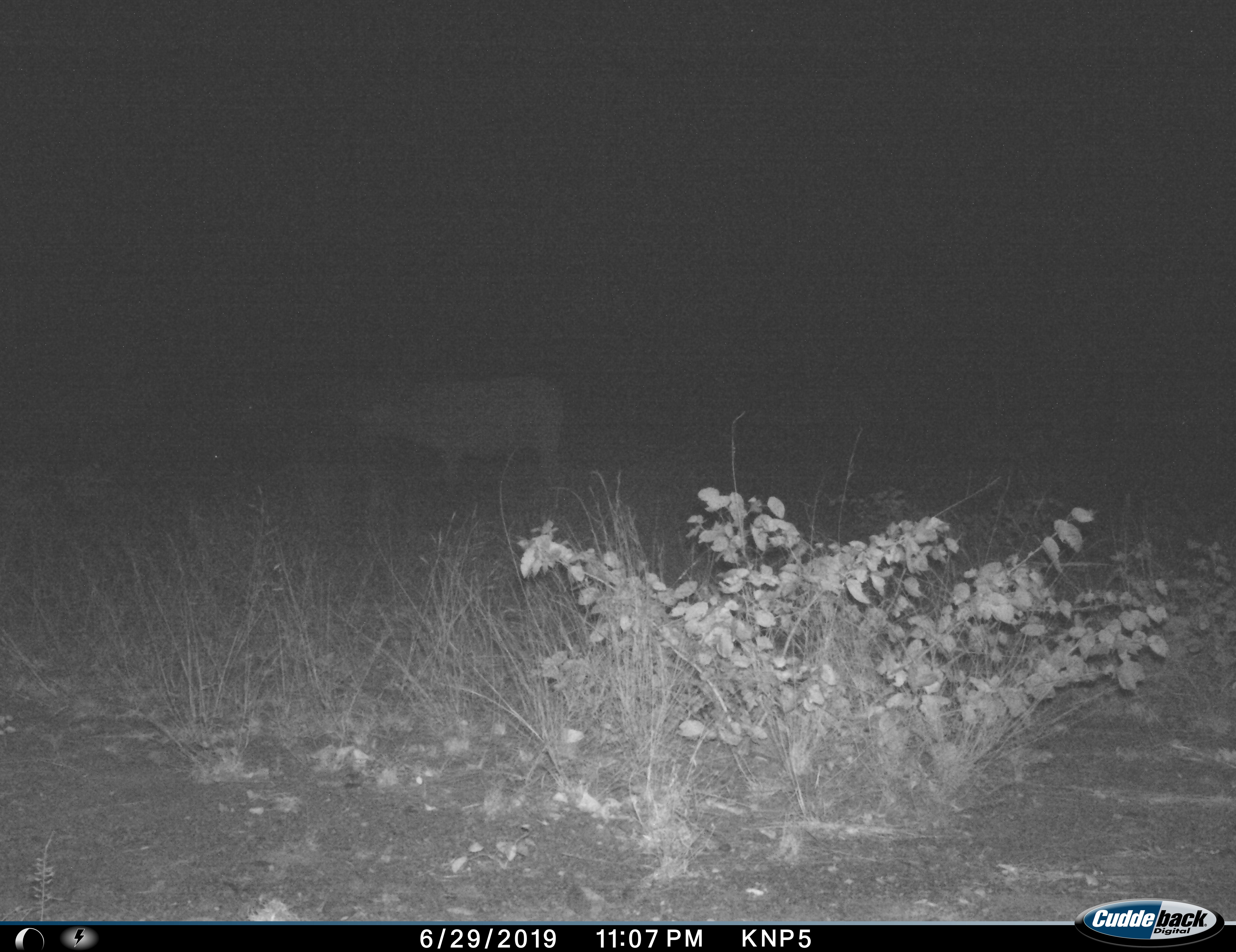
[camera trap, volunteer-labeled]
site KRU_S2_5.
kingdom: Animalia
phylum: Chordata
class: Mammalia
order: Artiodactyla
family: Bovidae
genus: Syncerus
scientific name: Syncerus caffer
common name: african buffalo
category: buffalo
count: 1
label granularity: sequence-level